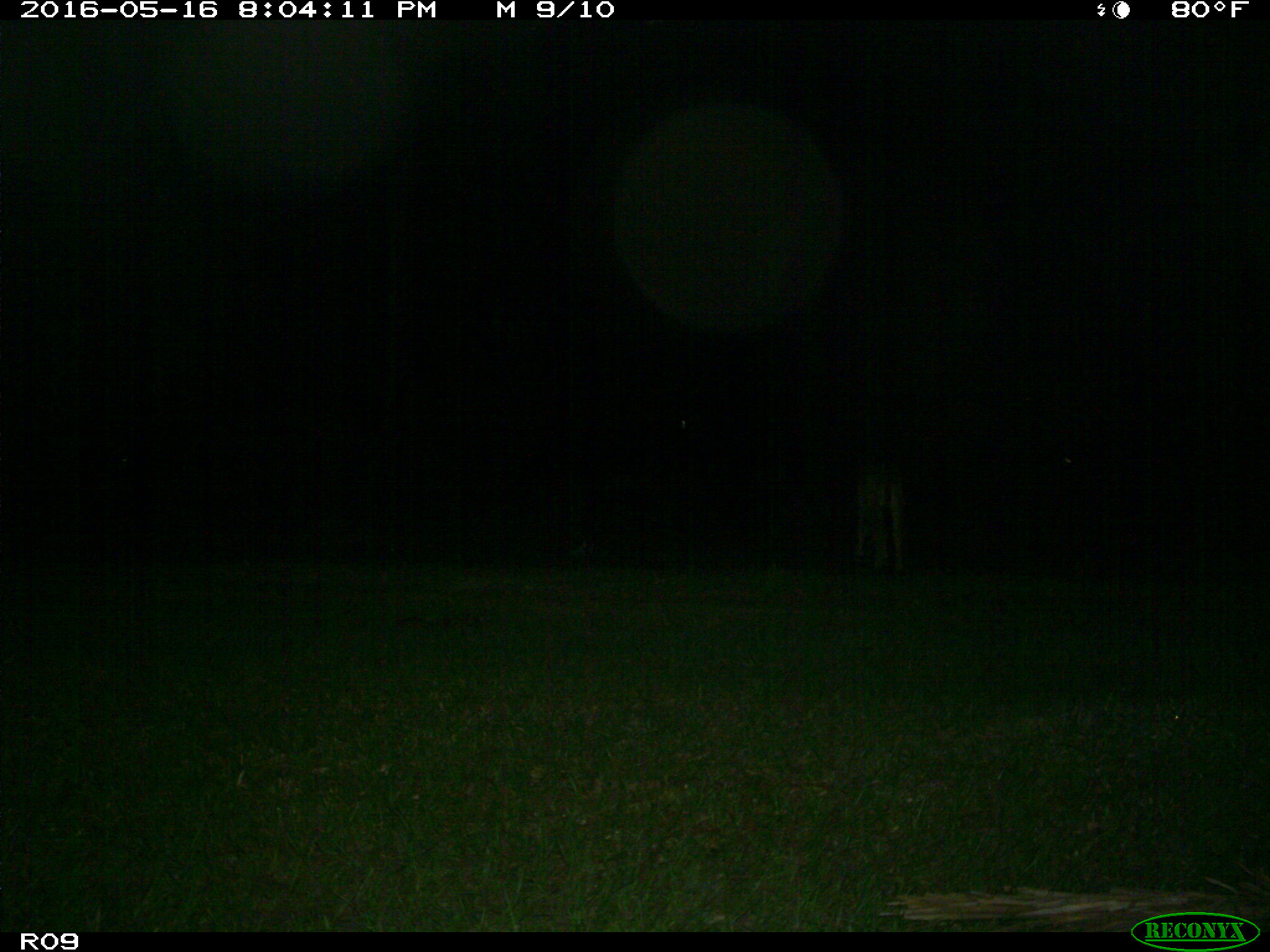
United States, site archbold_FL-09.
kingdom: Animalia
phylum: Chordata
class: Mammalia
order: Artiodactyla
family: Bovidae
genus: Bos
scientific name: Bos taurus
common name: domestic cow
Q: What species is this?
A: Bos taurus (domestic cow).